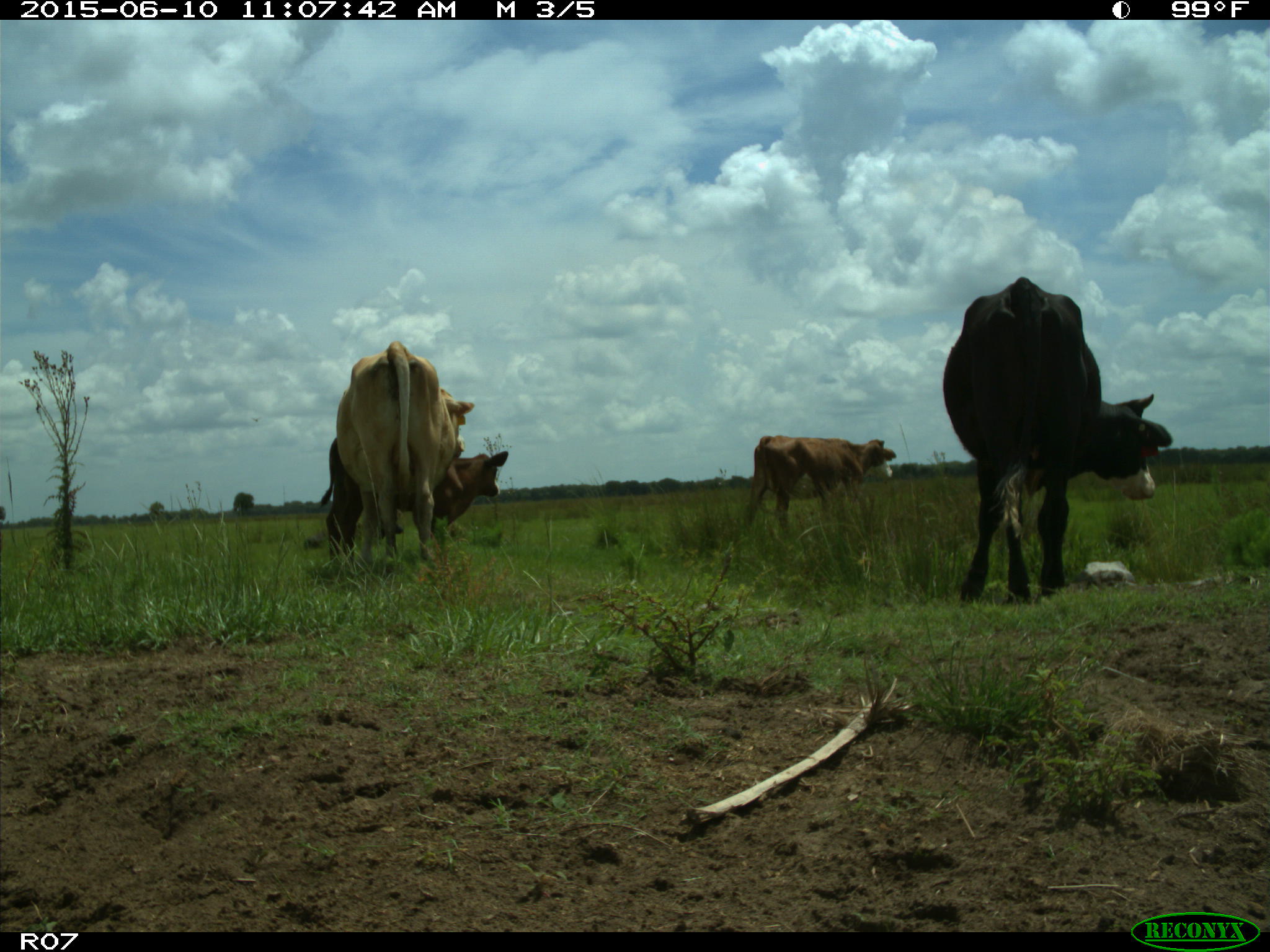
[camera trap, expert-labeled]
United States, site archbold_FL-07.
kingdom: Animalia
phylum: Chordata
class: Mammalia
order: Artiodactyla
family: Bovidae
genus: Bos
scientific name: Bos taurus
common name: domestic cow